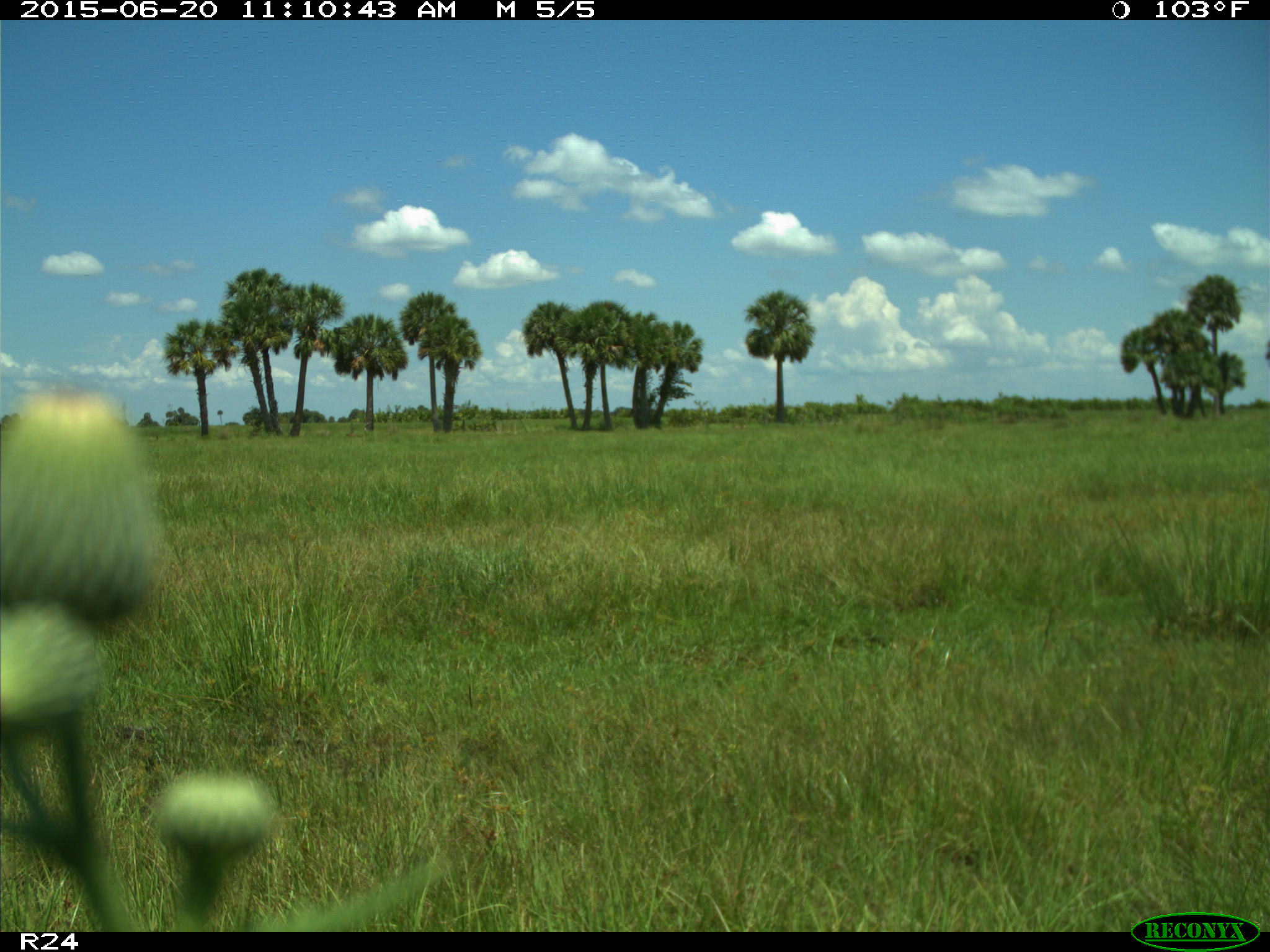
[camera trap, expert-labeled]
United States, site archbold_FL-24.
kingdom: Animalia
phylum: Chordata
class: Mammalia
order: Artiodactyla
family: Bovidae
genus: Bos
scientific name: Bos taurus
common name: domestic cow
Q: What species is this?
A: Bos taurus (domestic cow).